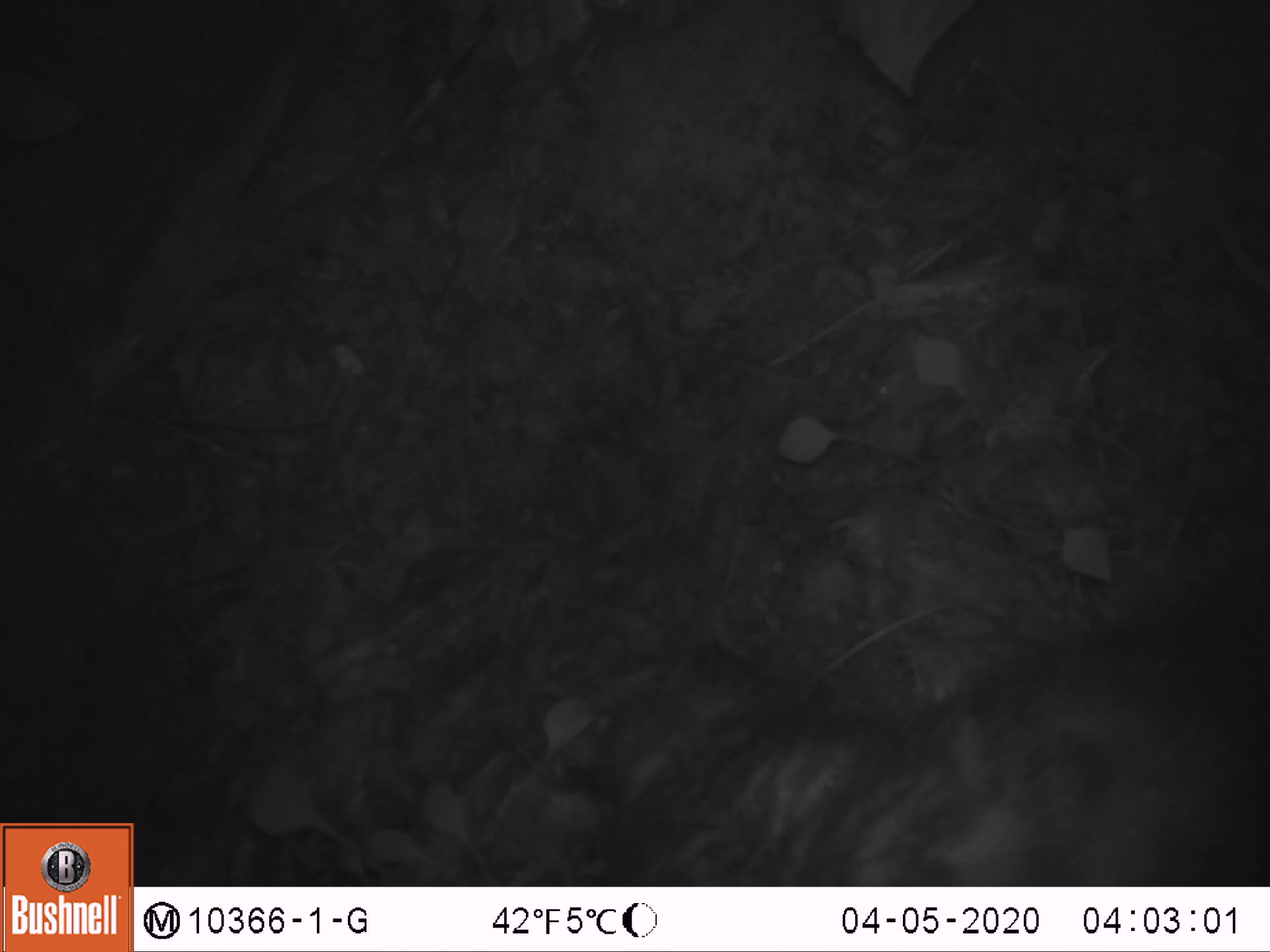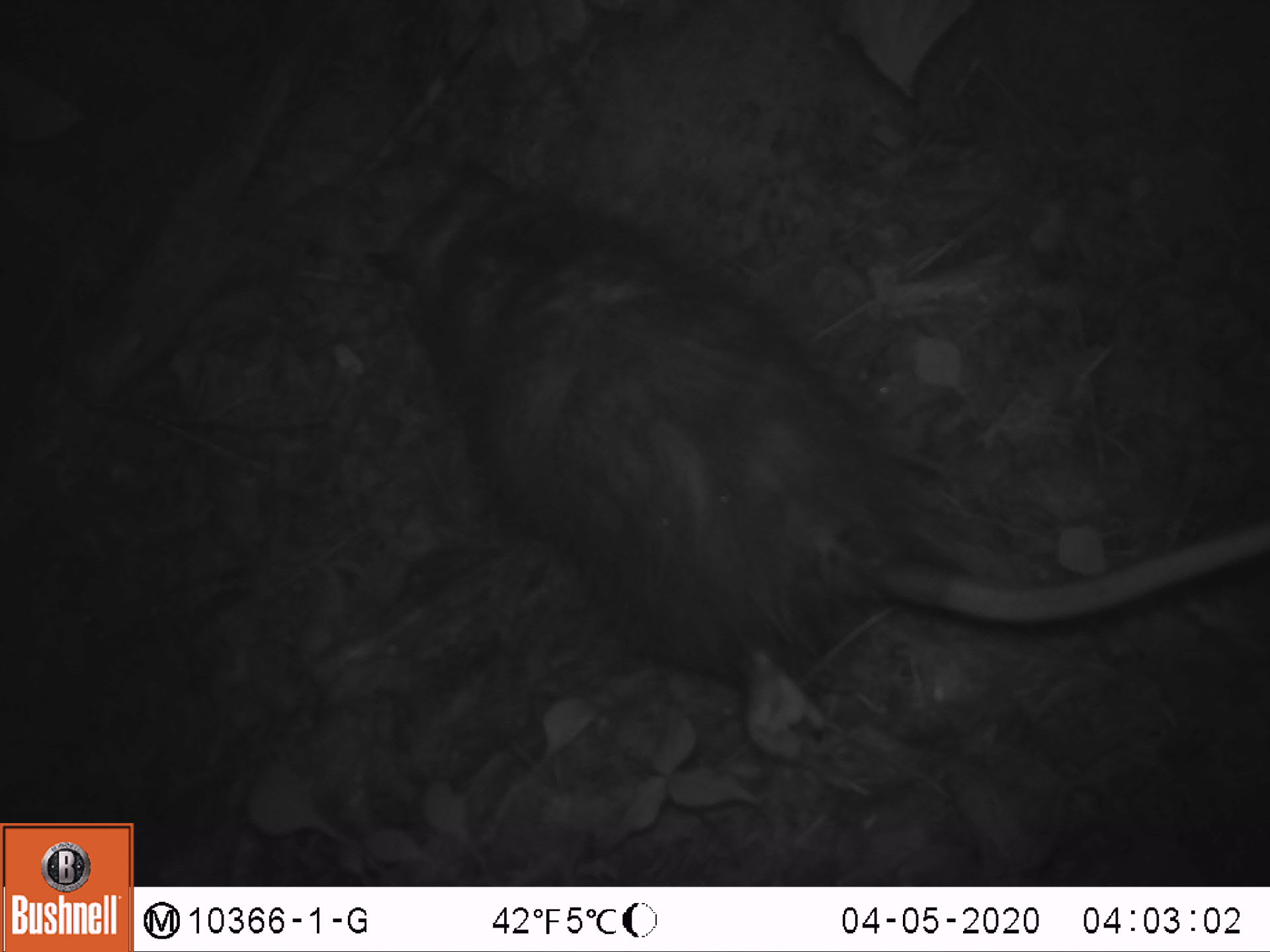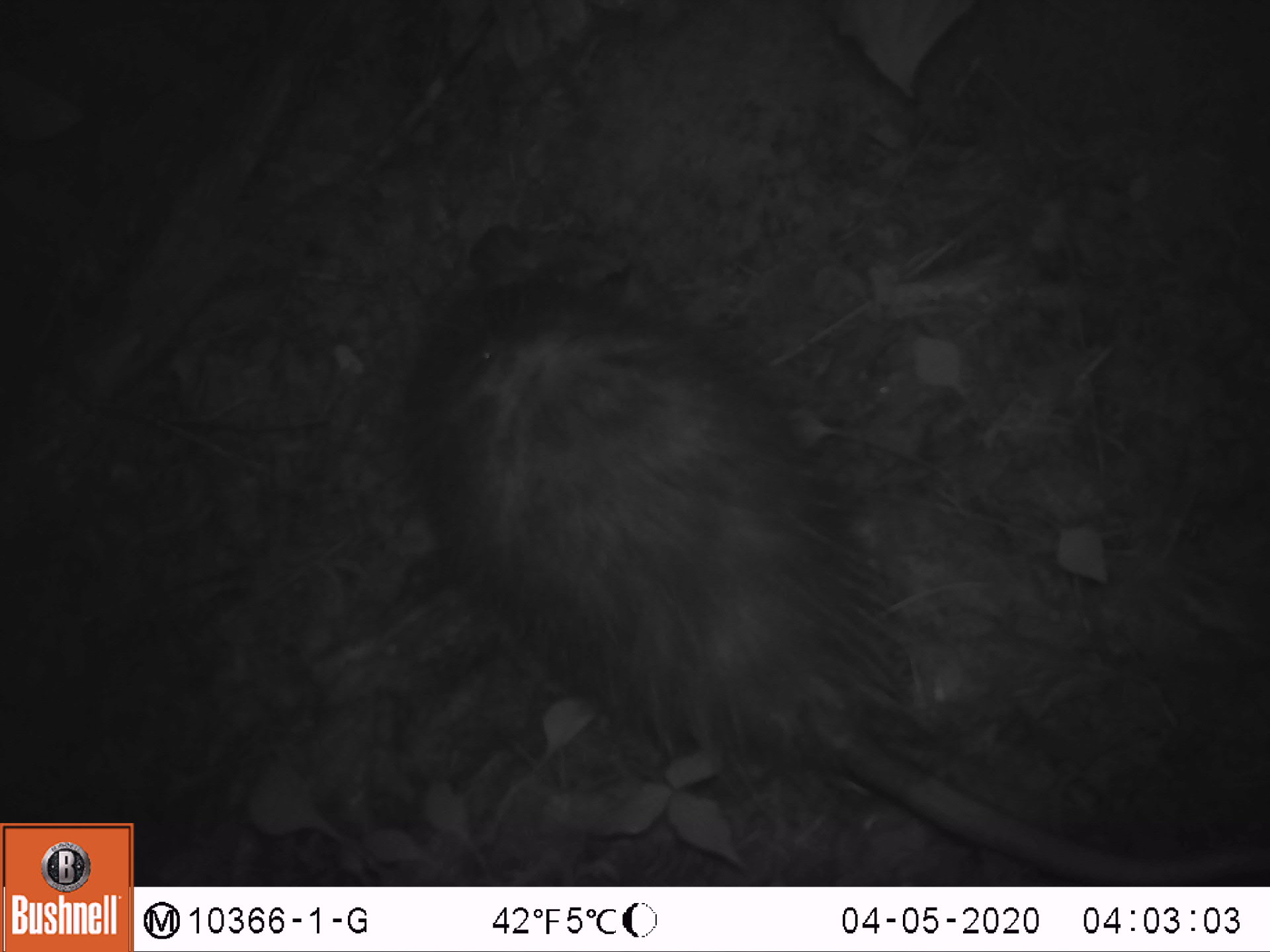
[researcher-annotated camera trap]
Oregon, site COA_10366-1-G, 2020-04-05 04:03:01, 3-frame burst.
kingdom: Animalia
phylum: Chordata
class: Mammalia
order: Didelphimorphia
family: Didelphidae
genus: Didelphis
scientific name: Didelphis virginiana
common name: virginia opossum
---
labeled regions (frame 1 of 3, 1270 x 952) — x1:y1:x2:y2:
virginia opossum: 594:600:1259:878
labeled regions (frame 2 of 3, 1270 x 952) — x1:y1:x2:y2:
virginia opossum: 352:147:1259:763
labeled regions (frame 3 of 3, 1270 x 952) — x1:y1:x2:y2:
virginia opossum: 399:220:1265:878